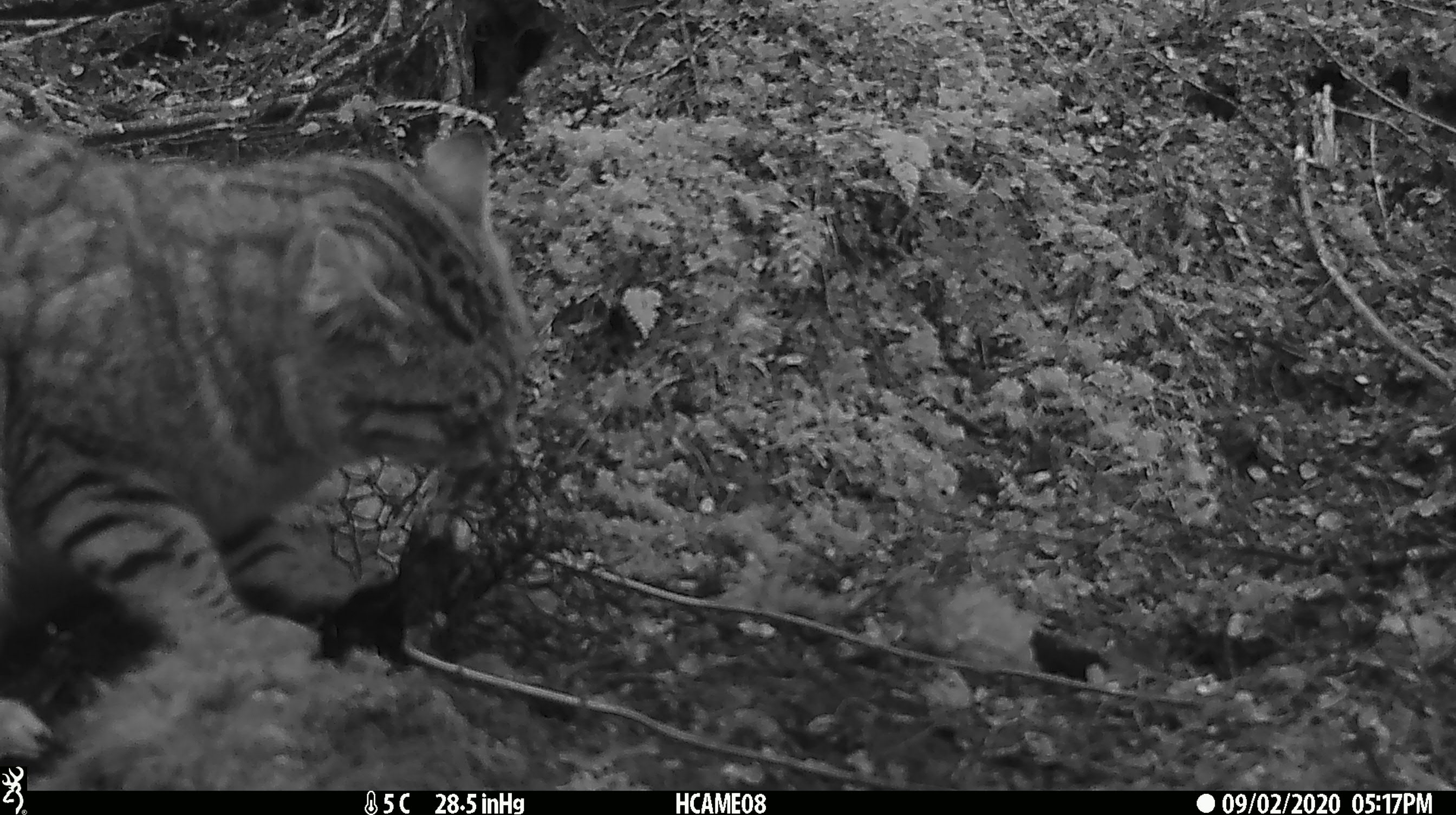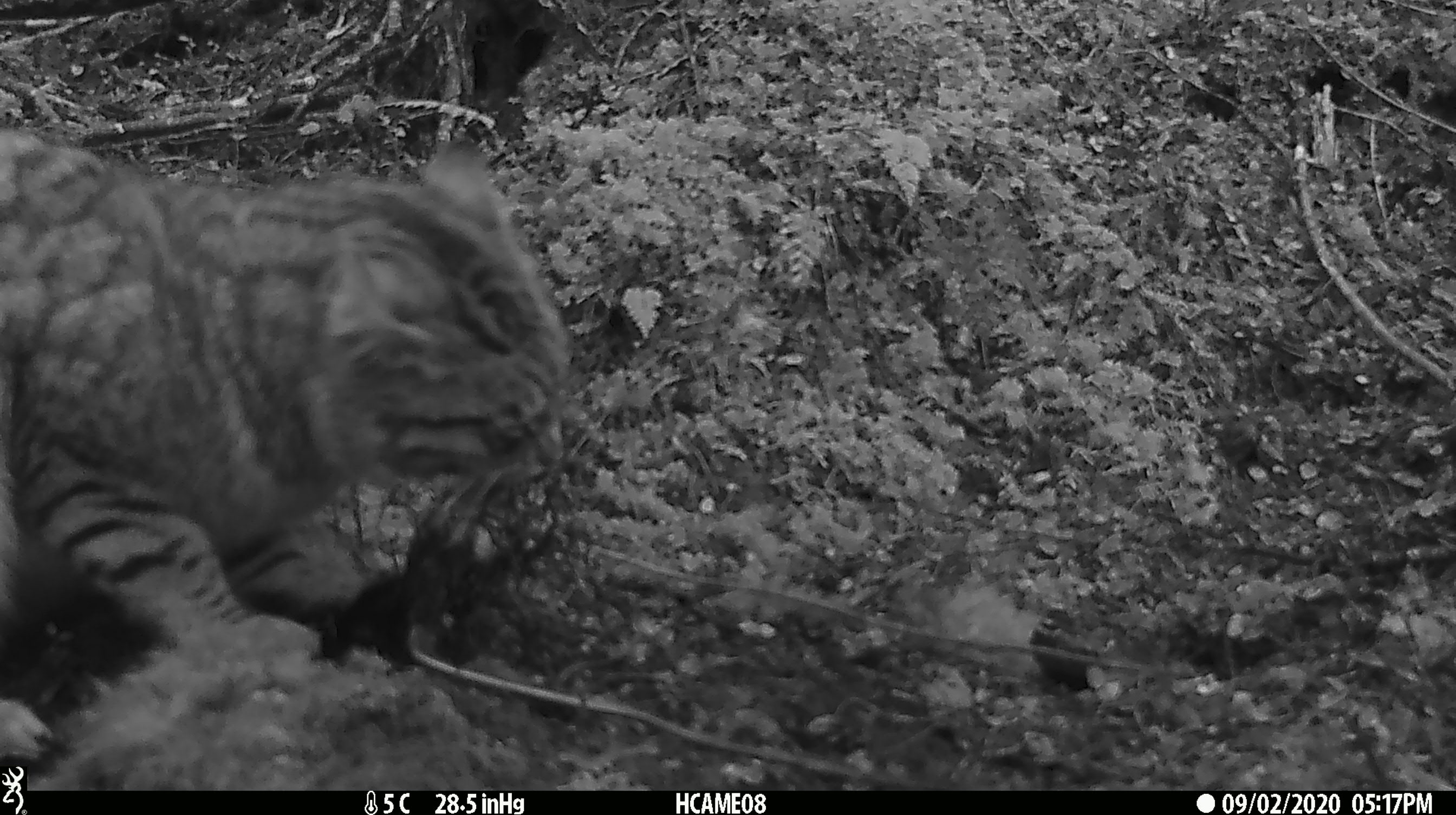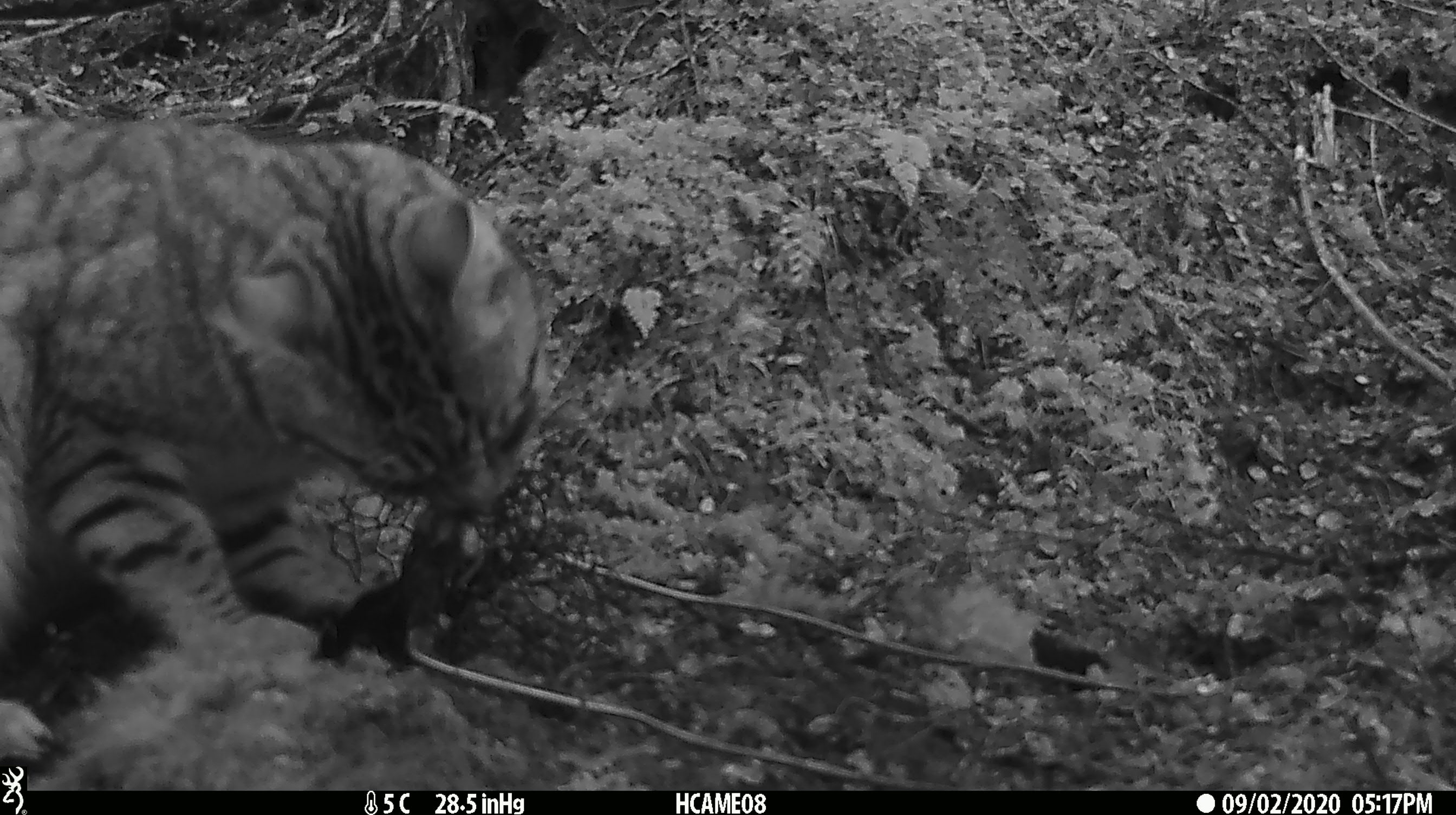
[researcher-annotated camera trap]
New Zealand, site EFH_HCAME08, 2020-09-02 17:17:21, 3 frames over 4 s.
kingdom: Animalia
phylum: Chordata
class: Mammalia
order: Carnivora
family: Felidae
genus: Felis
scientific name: Felis catus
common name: domestic cat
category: cat